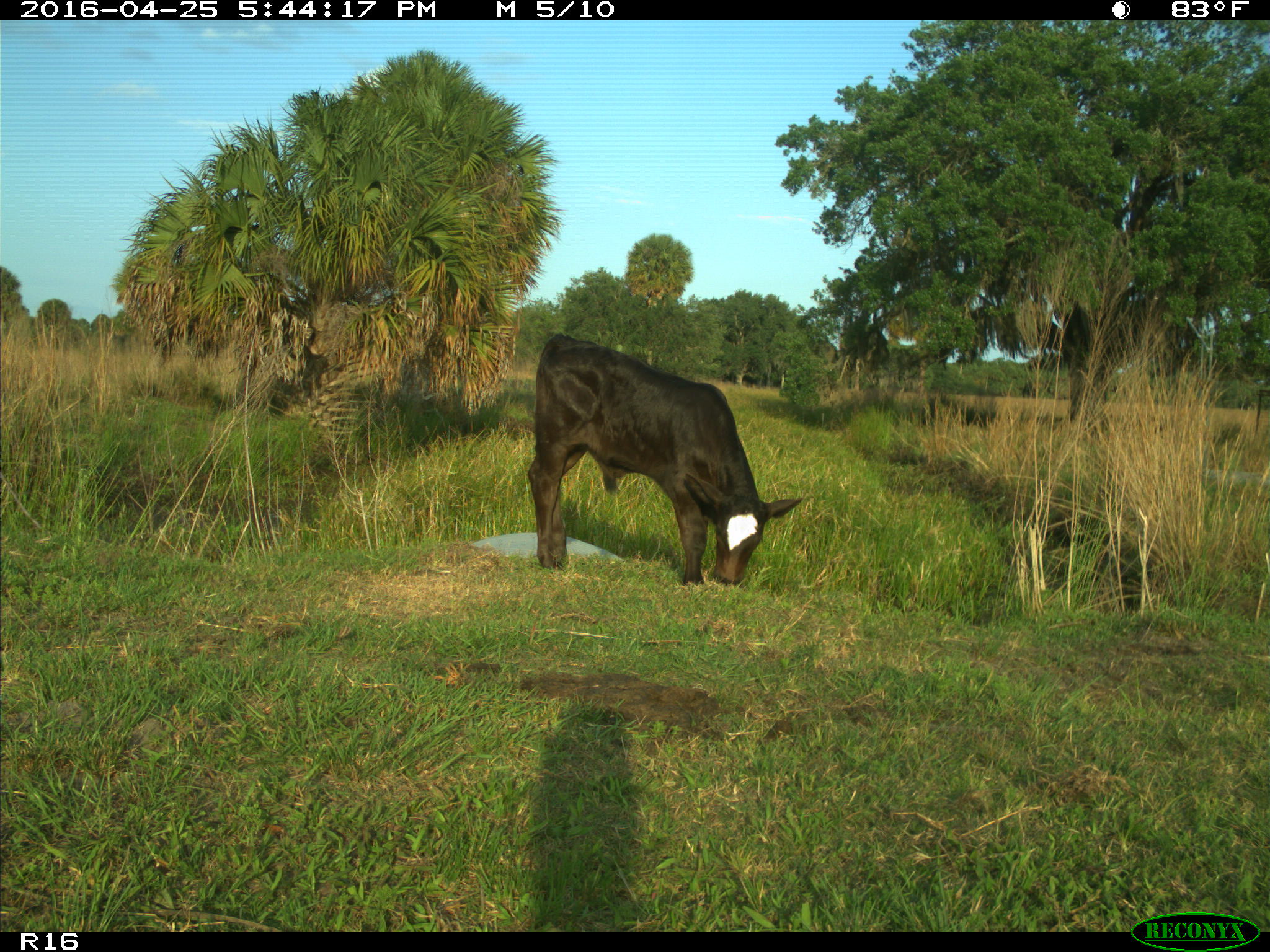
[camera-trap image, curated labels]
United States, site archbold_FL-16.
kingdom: Animalia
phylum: Chordata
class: Mammalia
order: Artiodactyla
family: Bovidae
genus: Bos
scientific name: Bos taurus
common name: domestic cow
Bos taurus (domestic cow).